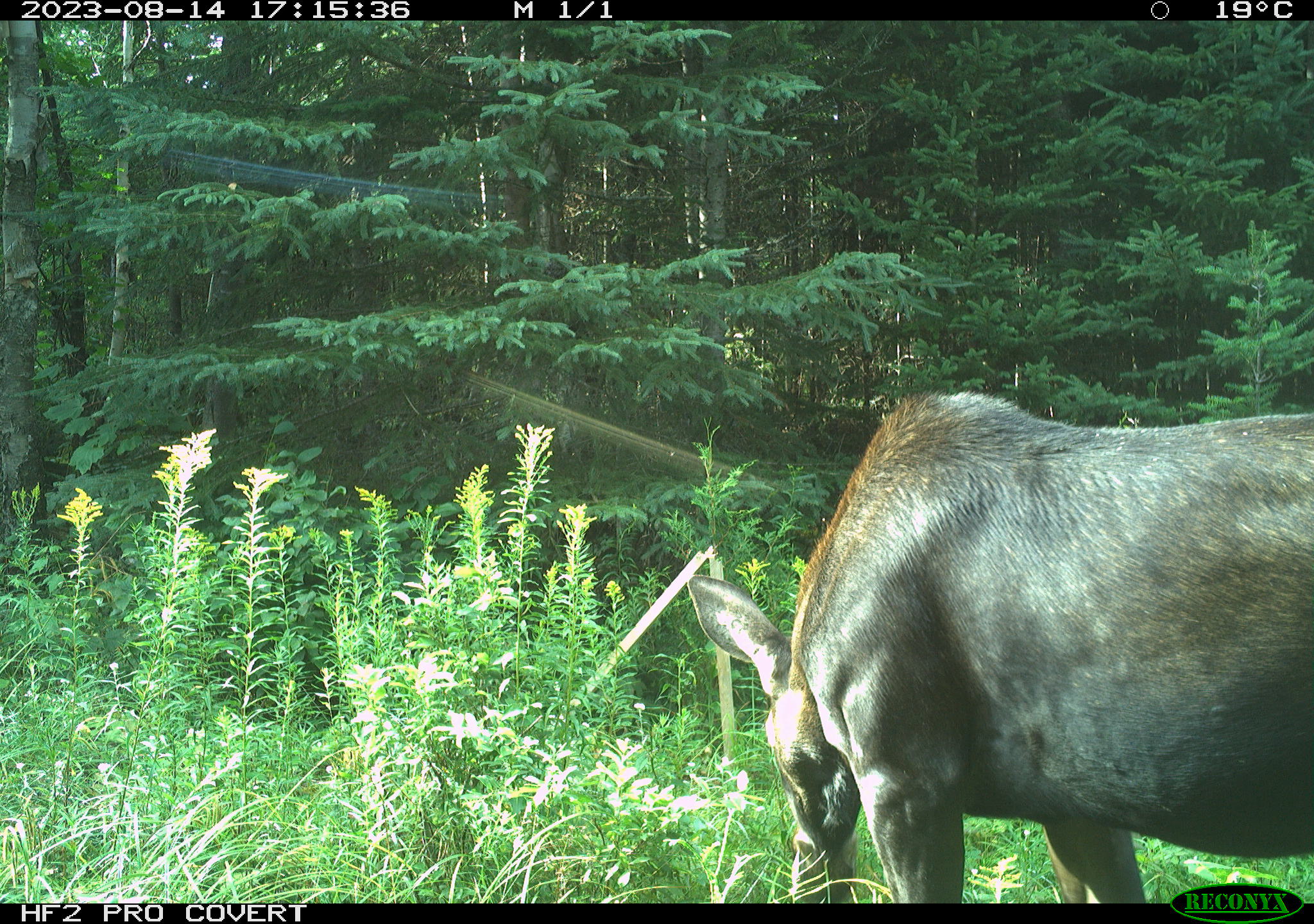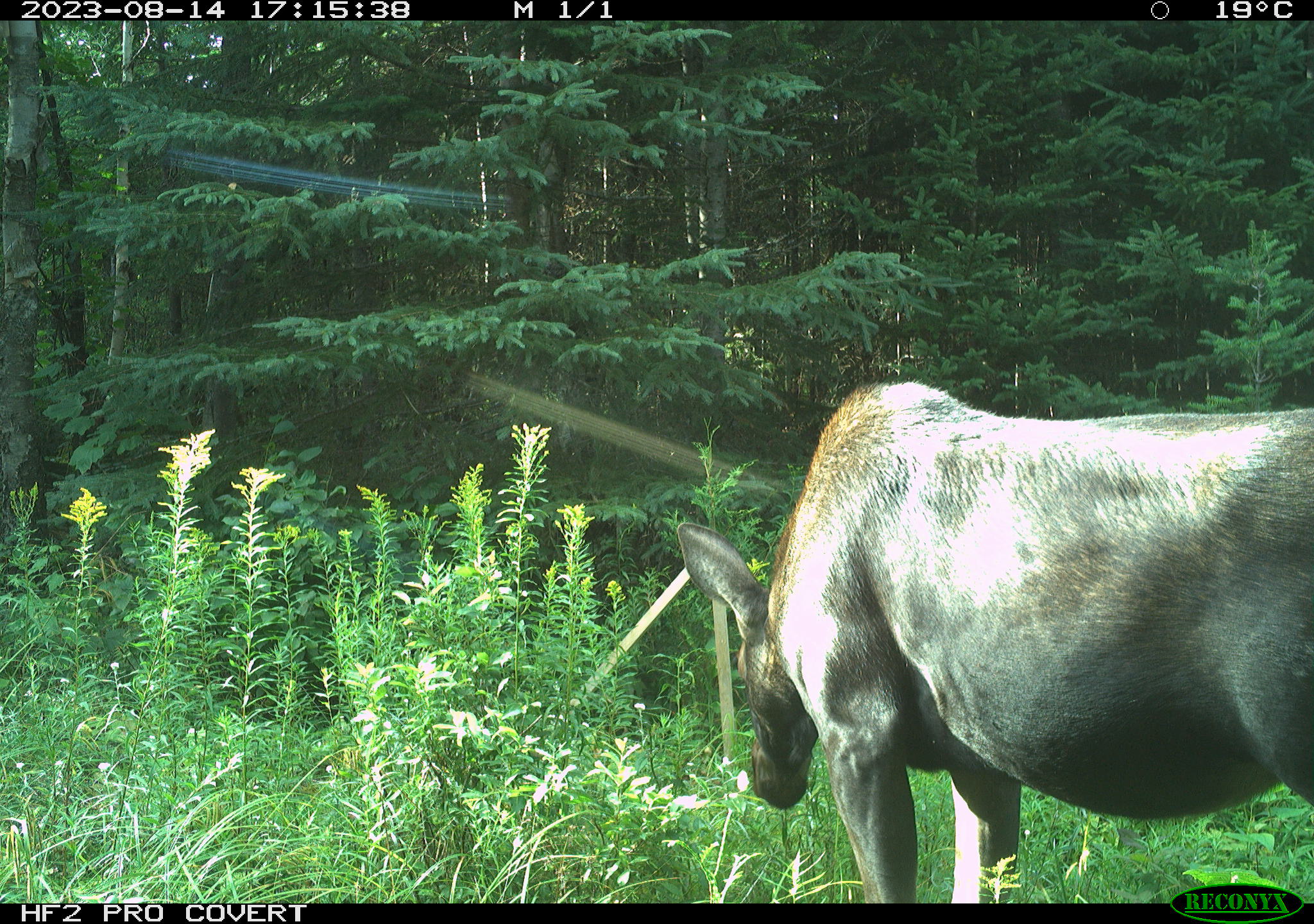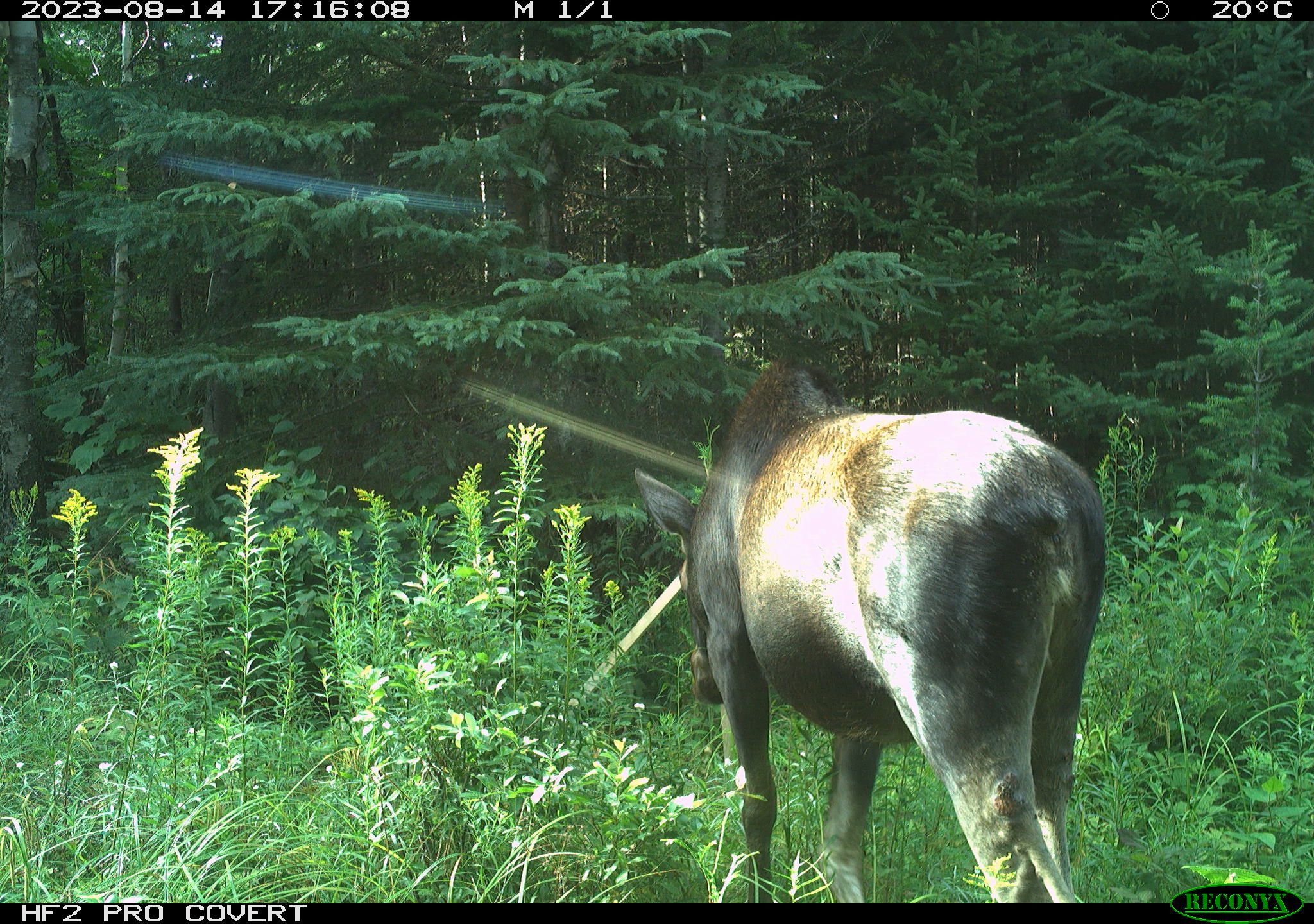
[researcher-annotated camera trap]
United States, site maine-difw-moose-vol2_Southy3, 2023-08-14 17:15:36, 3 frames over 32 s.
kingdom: Animalia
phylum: Chordata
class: Mammalia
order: Artiodactyla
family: Cervidae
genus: Alces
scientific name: Alces alces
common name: moose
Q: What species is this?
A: Moose (Alces alces).